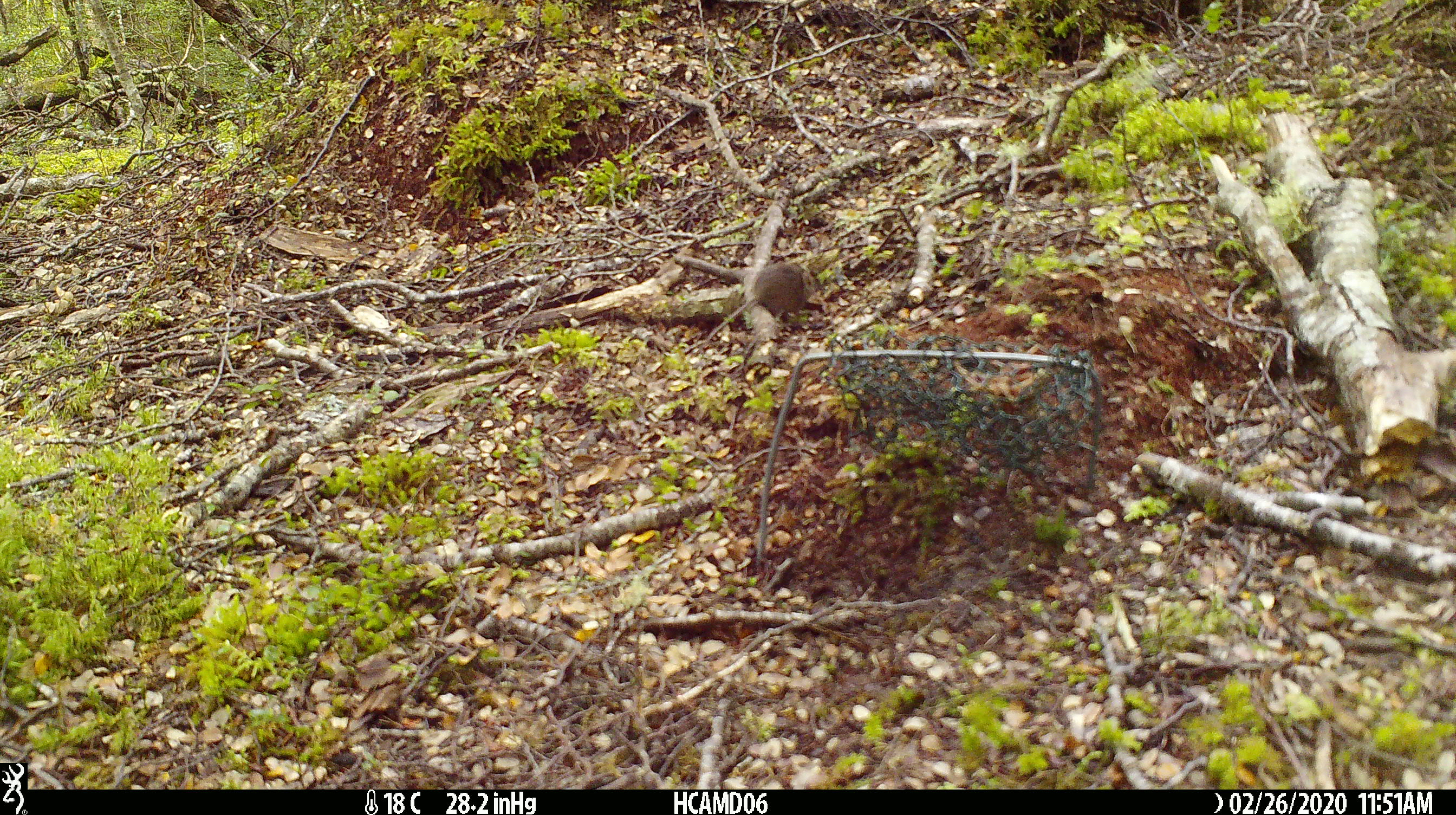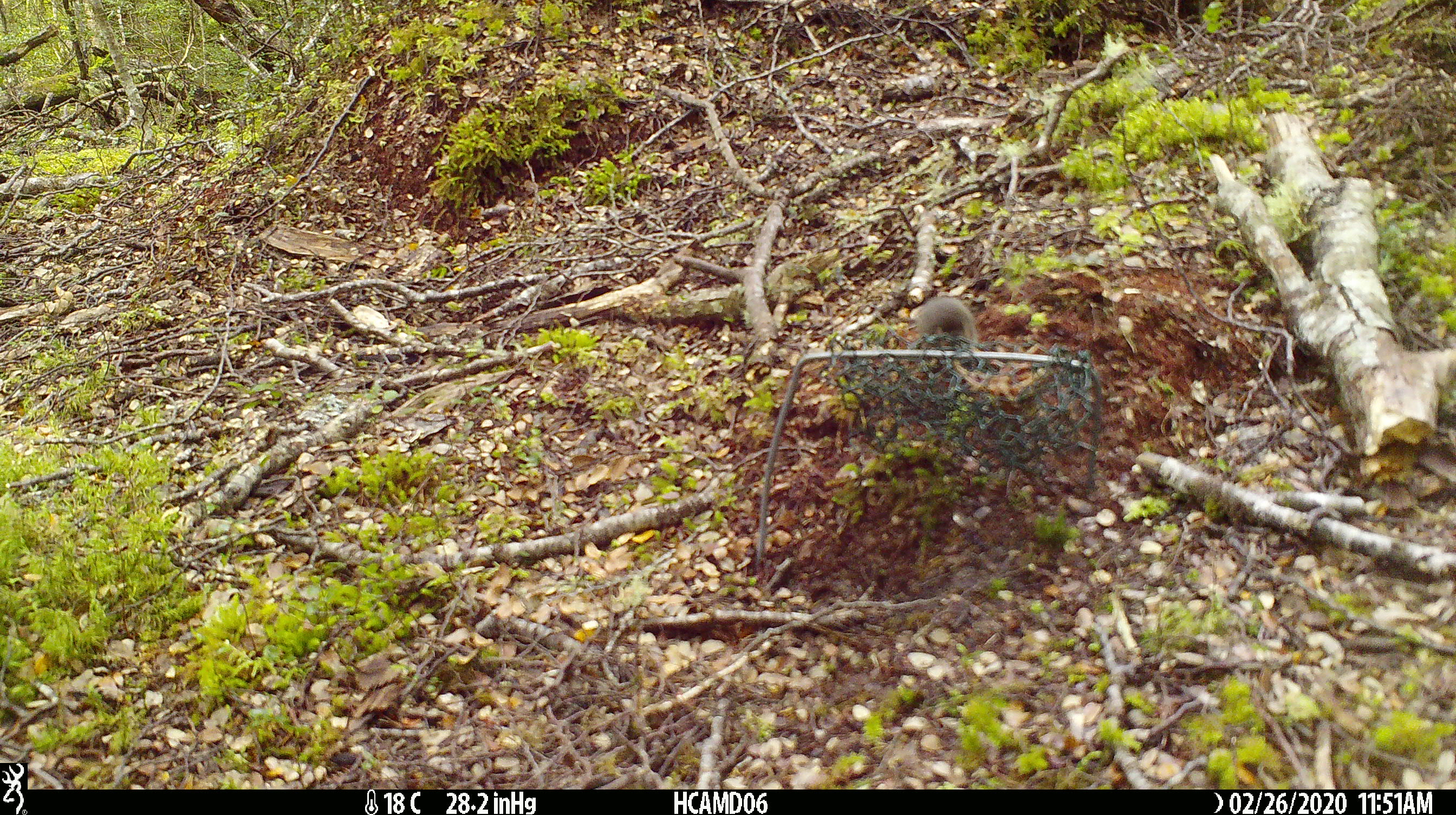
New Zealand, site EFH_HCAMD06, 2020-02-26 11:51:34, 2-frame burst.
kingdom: Animalia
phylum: Chordata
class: Mammalia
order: Rodentia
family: Muridae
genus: Mus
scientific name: Mus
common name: mouse